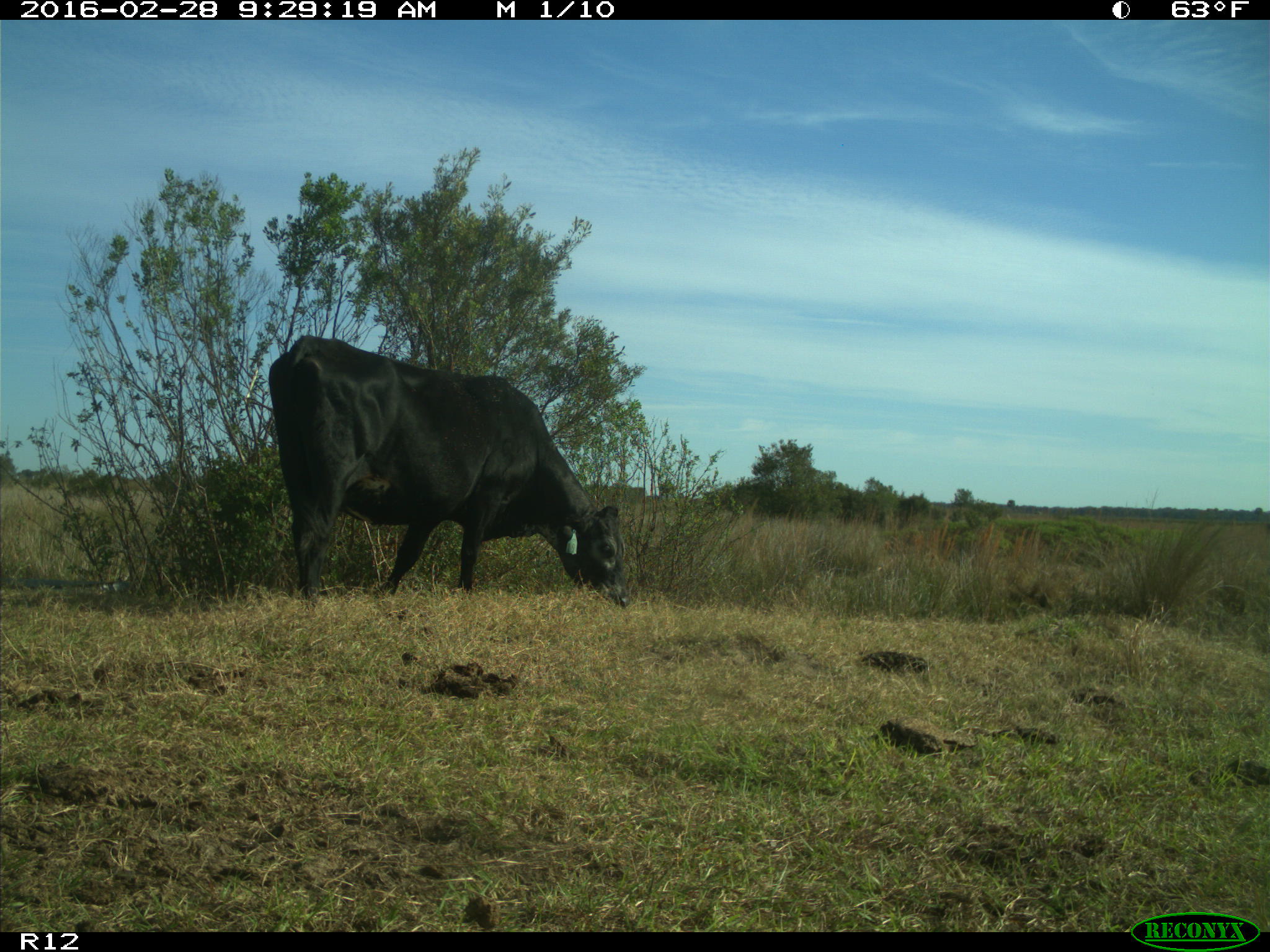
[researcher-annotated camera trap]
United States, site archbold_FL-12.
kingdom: Animalia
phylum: Chordata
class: Mammalia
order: Artiodactyla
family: Bovidae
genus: Bos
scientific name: Bos taurus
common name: domestic cow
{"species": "Bos taurus (domestic cow)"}